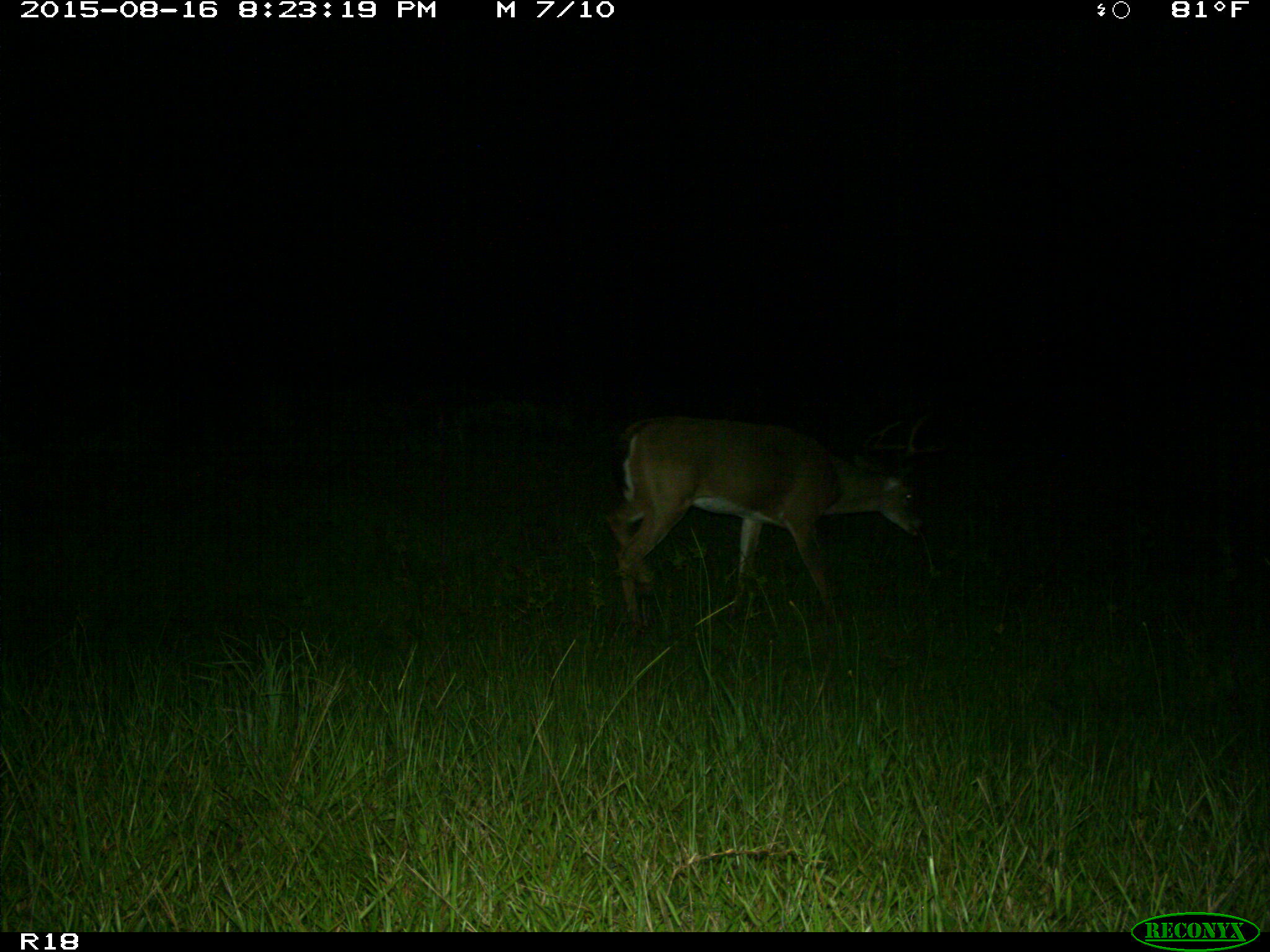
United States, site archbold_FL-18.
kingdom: Animalia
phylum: Chordata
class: Mammalia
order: Artiodactyla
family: Cervidae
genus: Odocoileus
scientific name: Odocoileus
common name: deer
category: unidentified deer